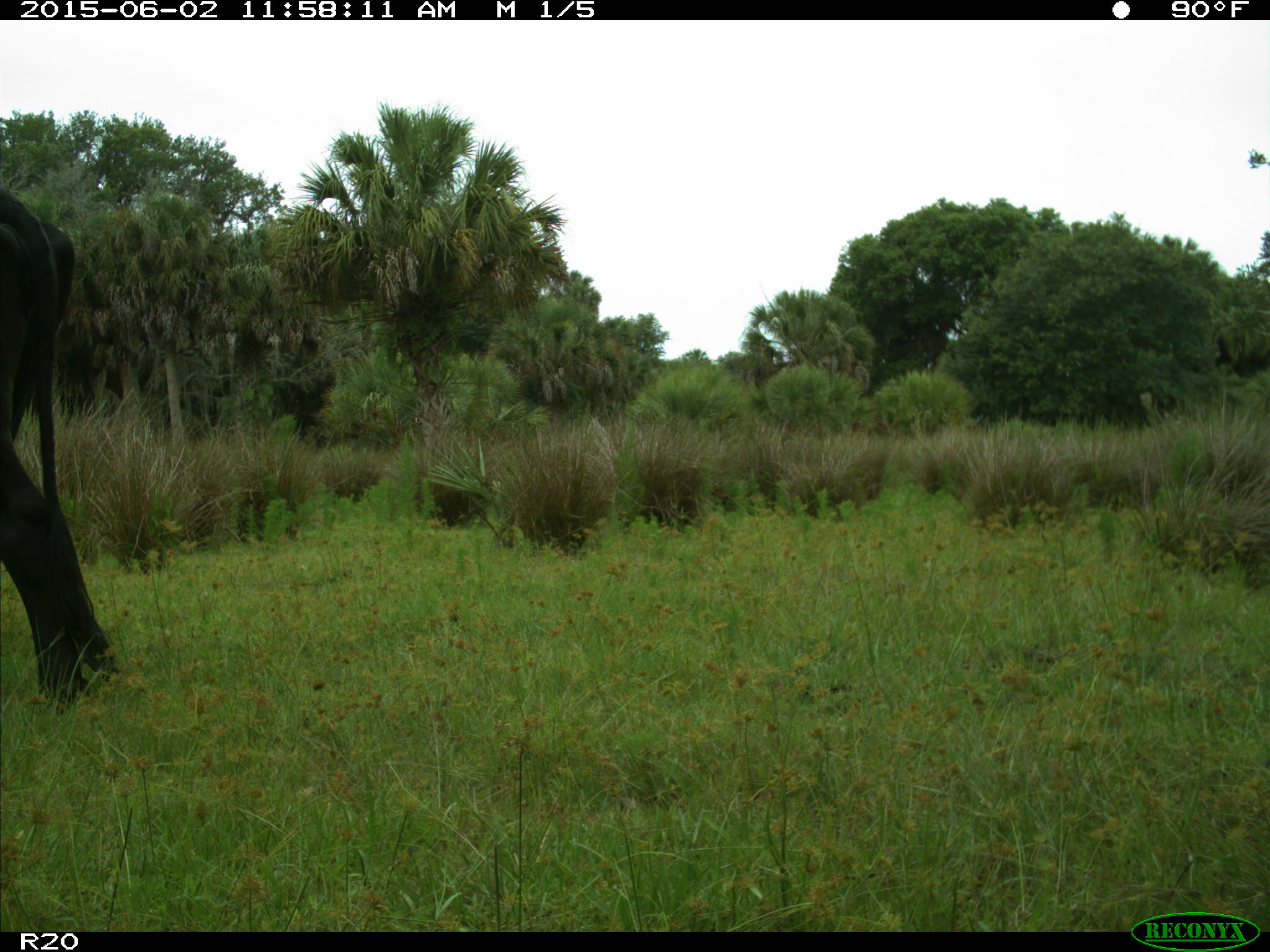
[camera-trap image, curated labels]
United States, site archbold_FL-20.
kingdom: Animalia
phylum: Chordata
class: Mammalia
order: Artiodactyla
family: Bovidae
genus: Bos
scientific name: Bos taurus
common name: domestic cow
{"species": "Bos taurus (domestic cow)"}